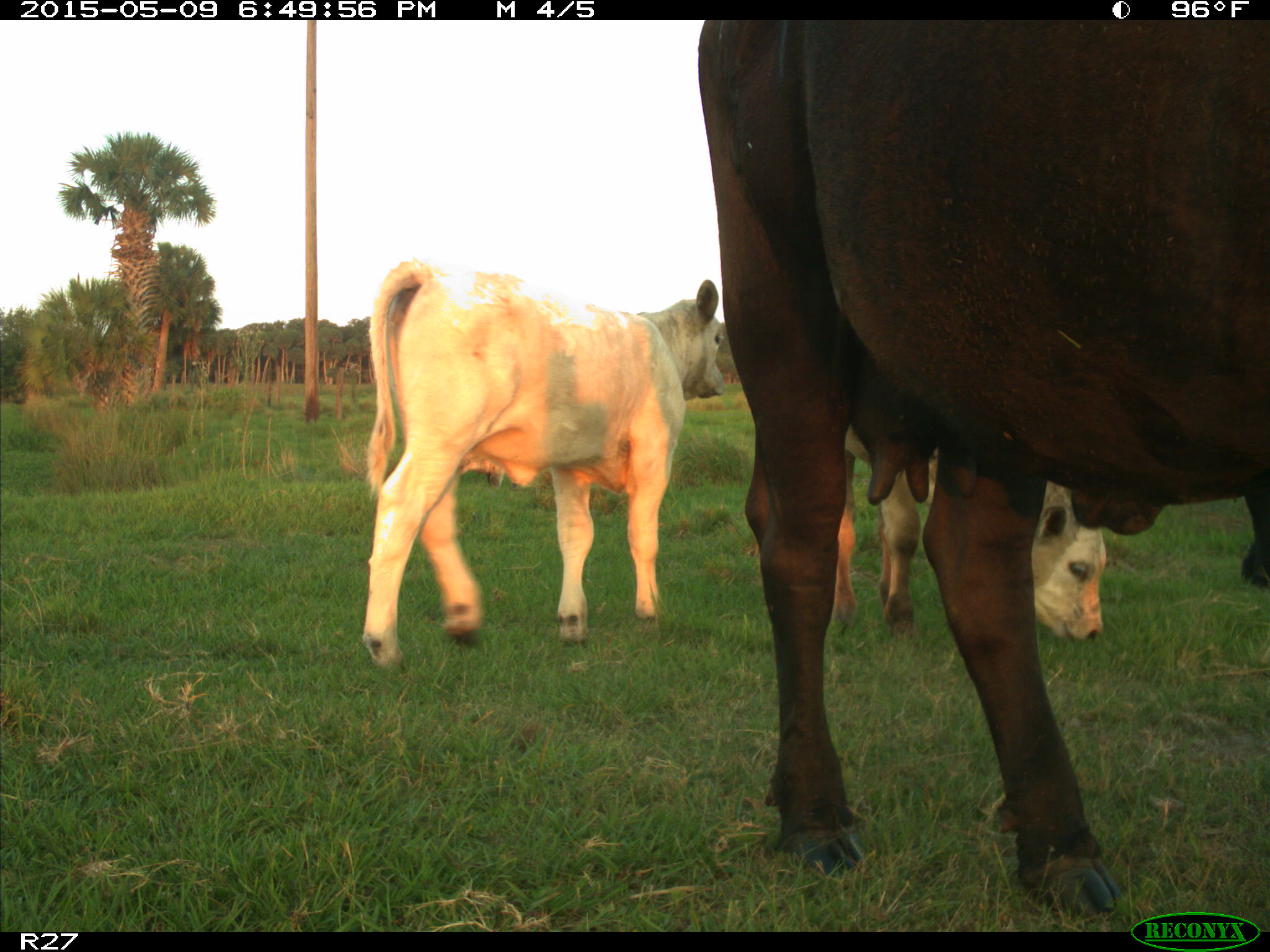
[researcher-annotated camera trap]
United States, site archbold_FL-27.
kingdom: Animalia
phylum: Chordata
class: Mammalia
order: Artiodactyla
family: Bovidae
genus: Bos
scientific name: Bos taurus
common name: domestic cow